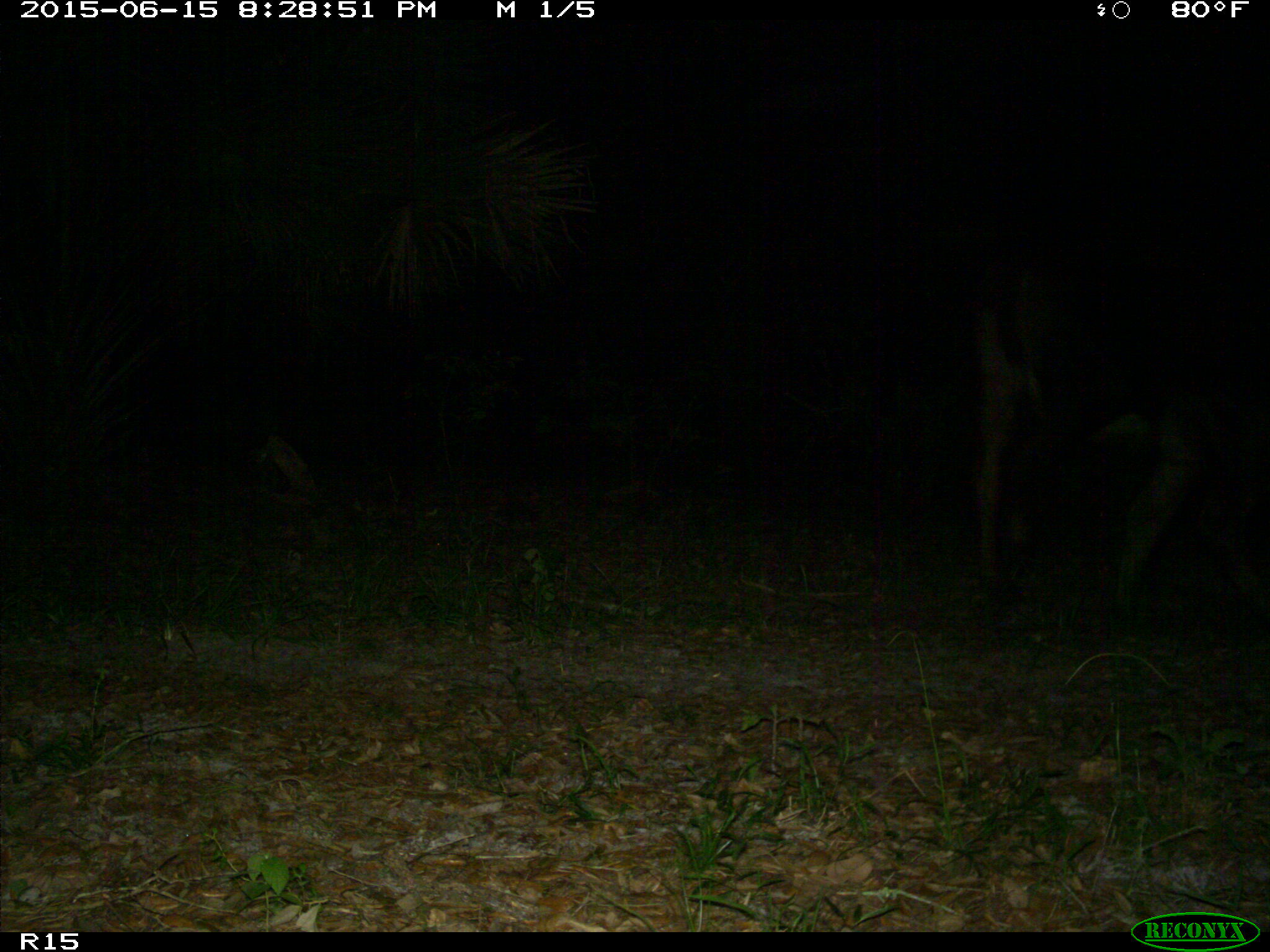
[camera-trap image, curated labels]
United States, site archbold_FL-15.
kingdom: Animalia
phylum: Chordata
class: Mammalia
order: Artiodactyla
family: Bovidae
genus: Bos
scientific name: Bos taurus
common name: domestic cow